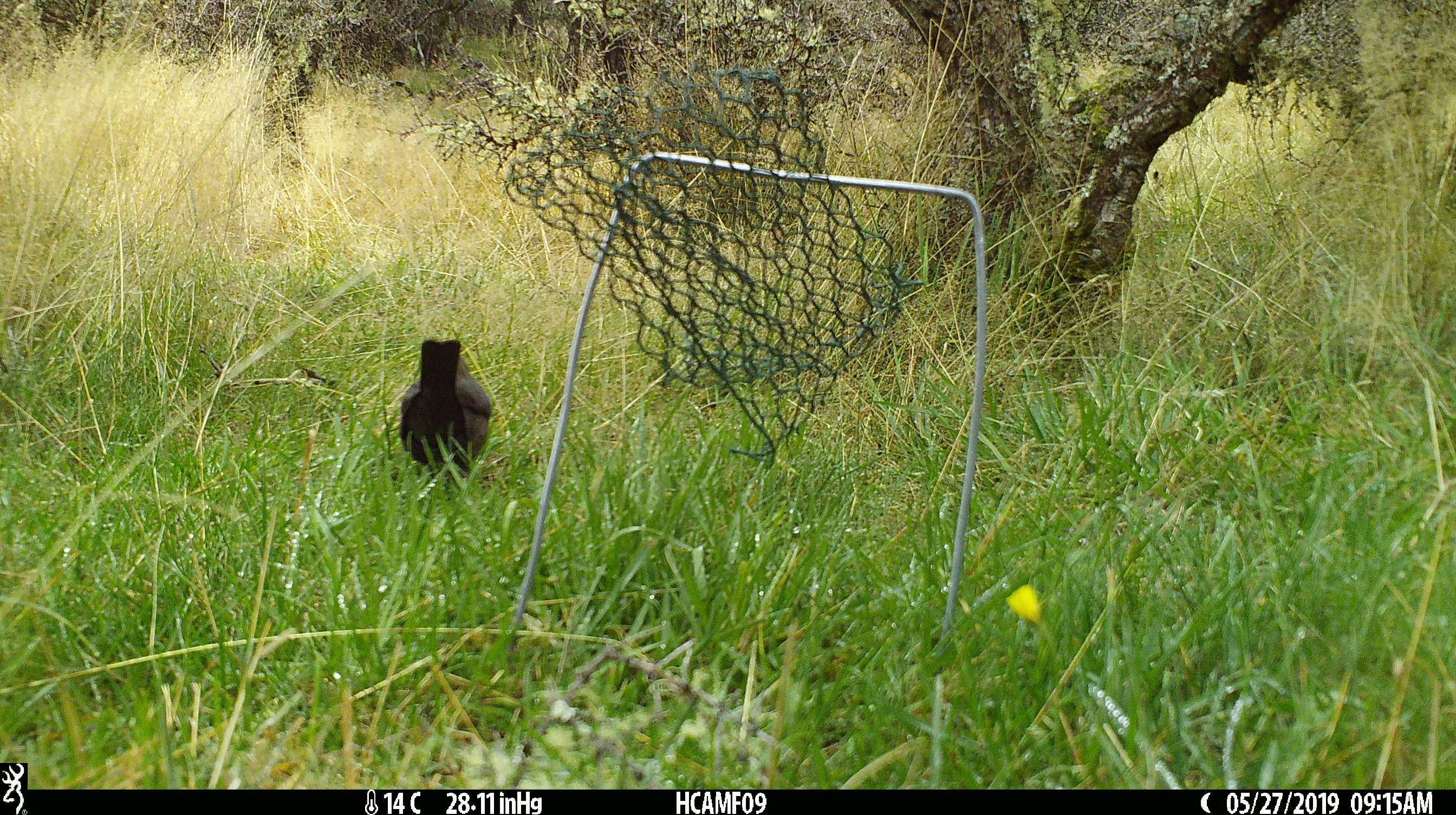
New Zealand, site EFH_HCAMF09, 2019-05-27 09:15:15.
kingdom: Animalia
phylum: Chordata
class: Aves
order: Passeriformes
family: Turdidae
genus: Turdus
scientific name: Turdus merula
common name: eurasian blackbird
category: blackbird